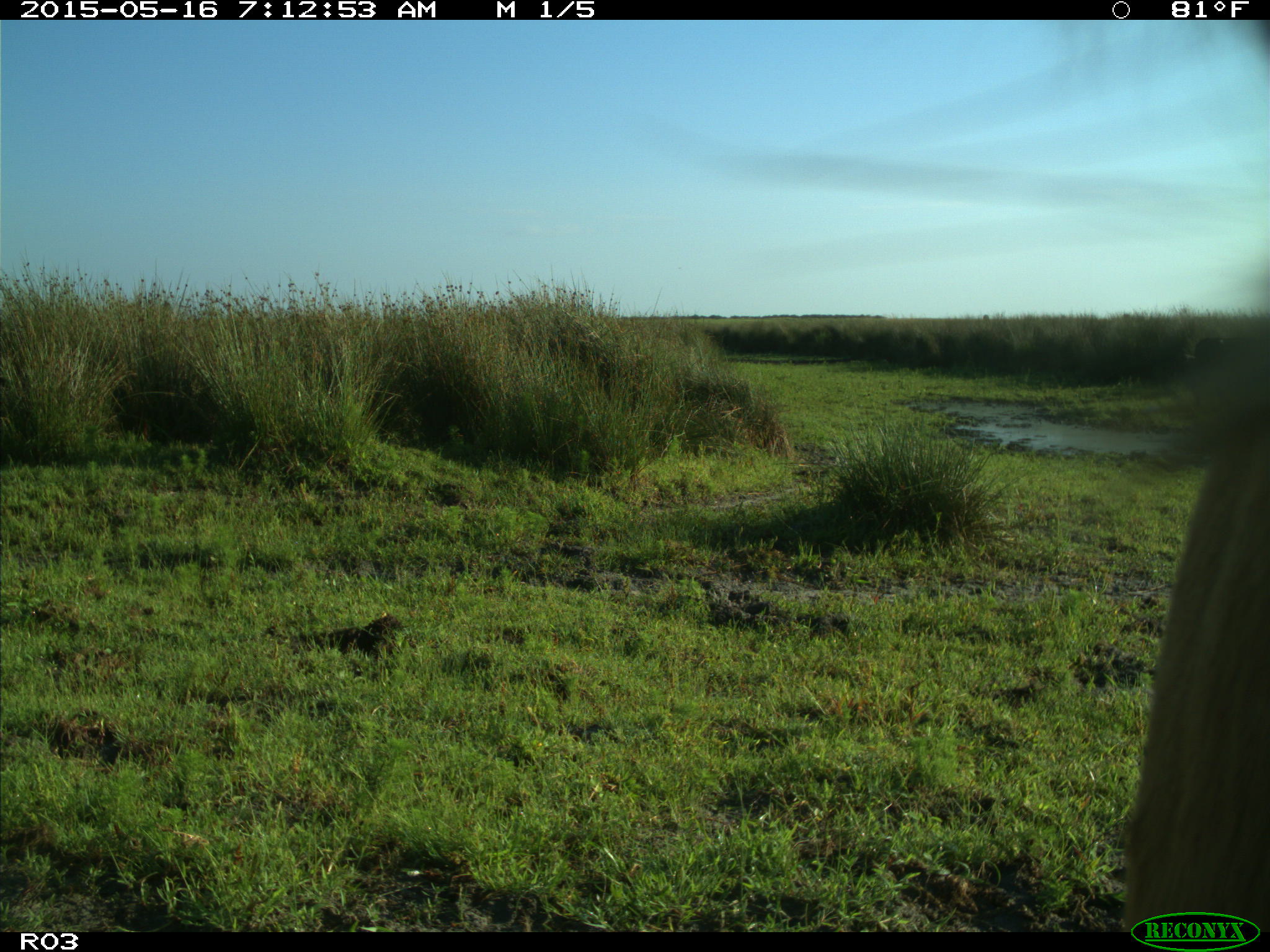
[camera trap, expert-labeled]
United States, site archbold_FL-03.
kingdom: Animalia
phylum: Chordata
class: Mammalia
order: Artiodactyla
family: Bovidae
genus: Bos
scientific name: Bos taurus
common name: domestic cow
Bos taurus (domestic cow).